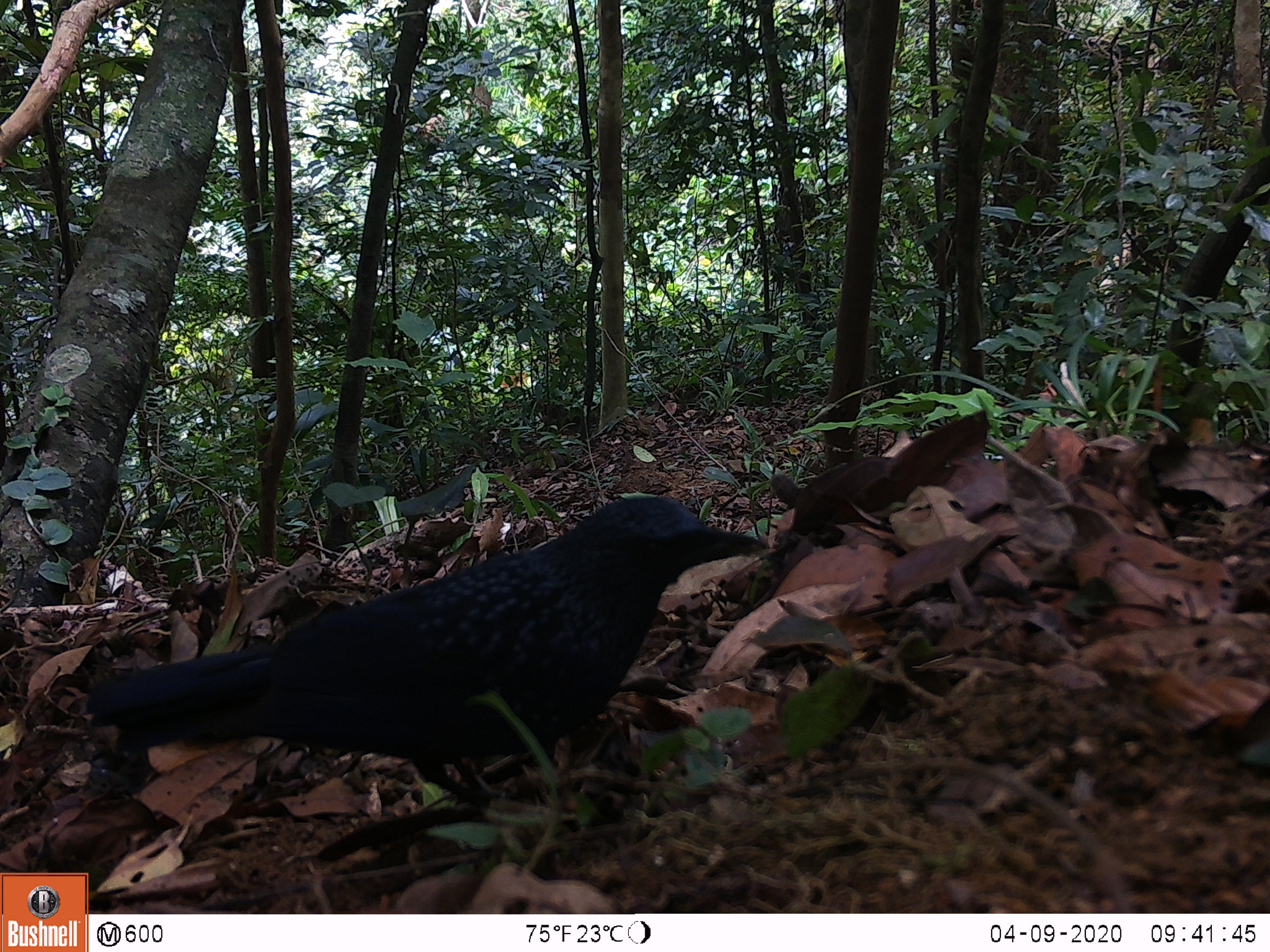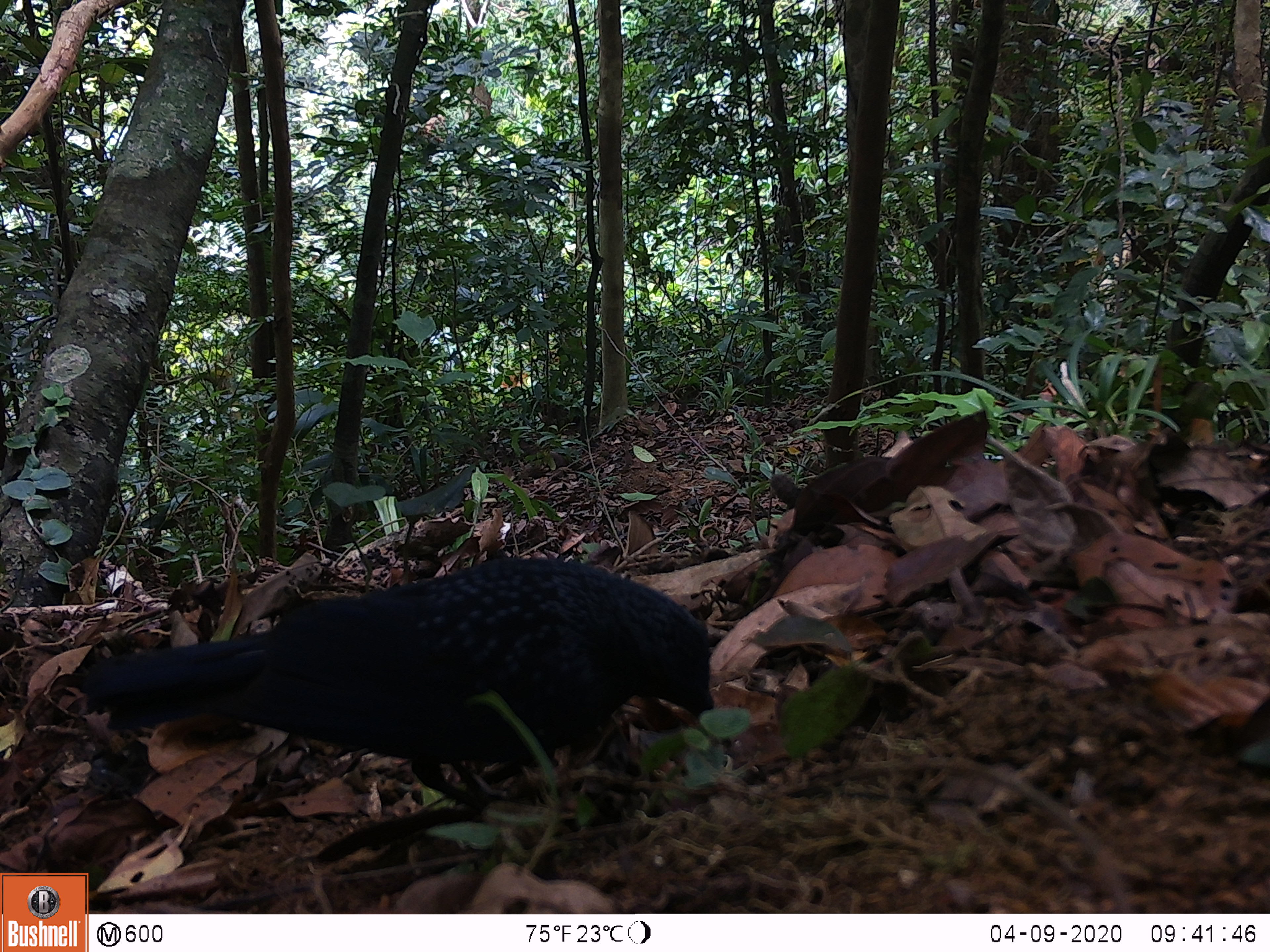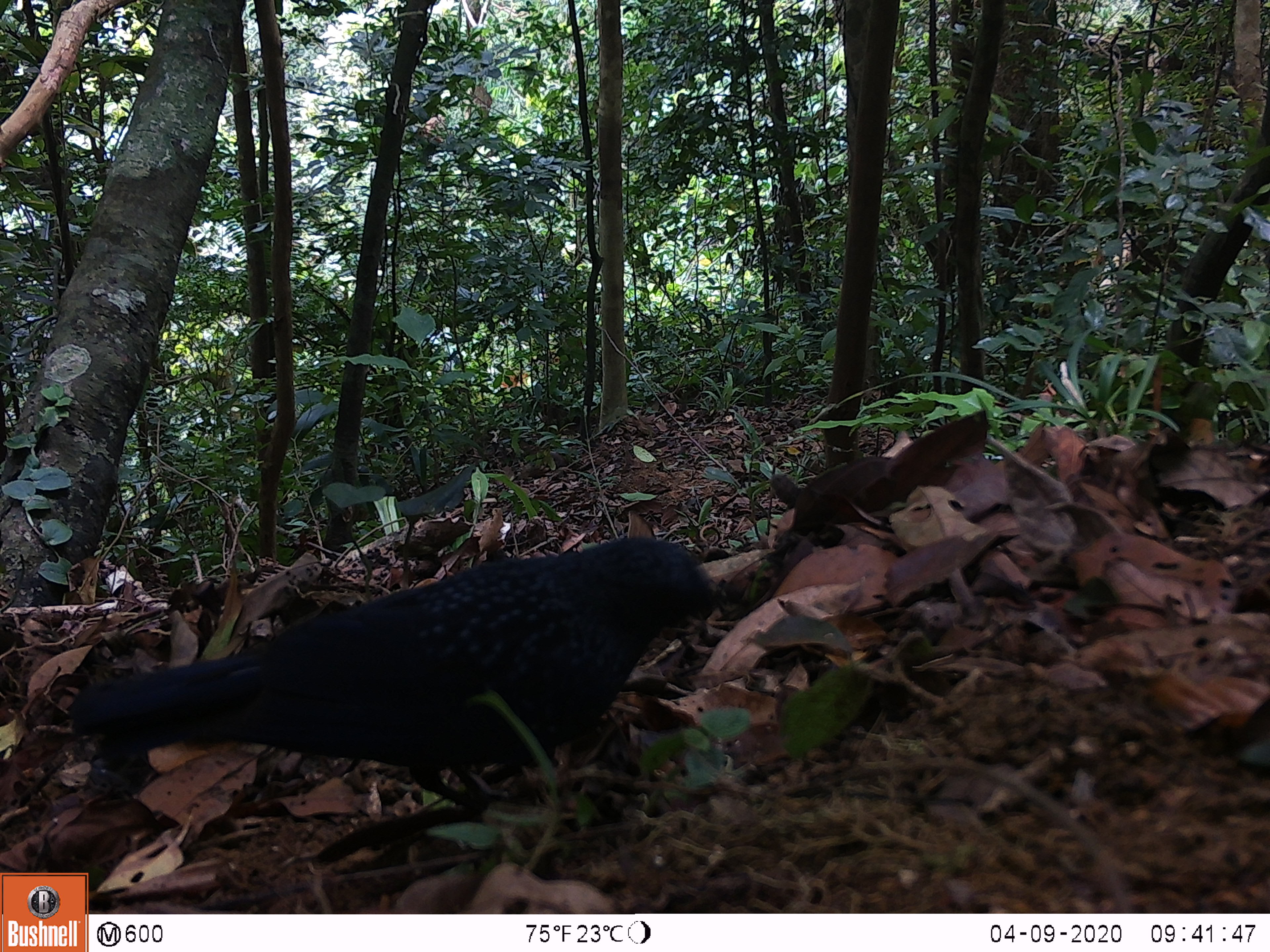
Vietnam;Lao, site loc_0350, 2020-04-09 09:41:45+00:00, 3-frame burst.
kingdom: Animalia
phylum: Chordata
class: Aves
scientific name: Aves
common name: bird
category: unidentified bird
Unidentified bird (bird) (Aves). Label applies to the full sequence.